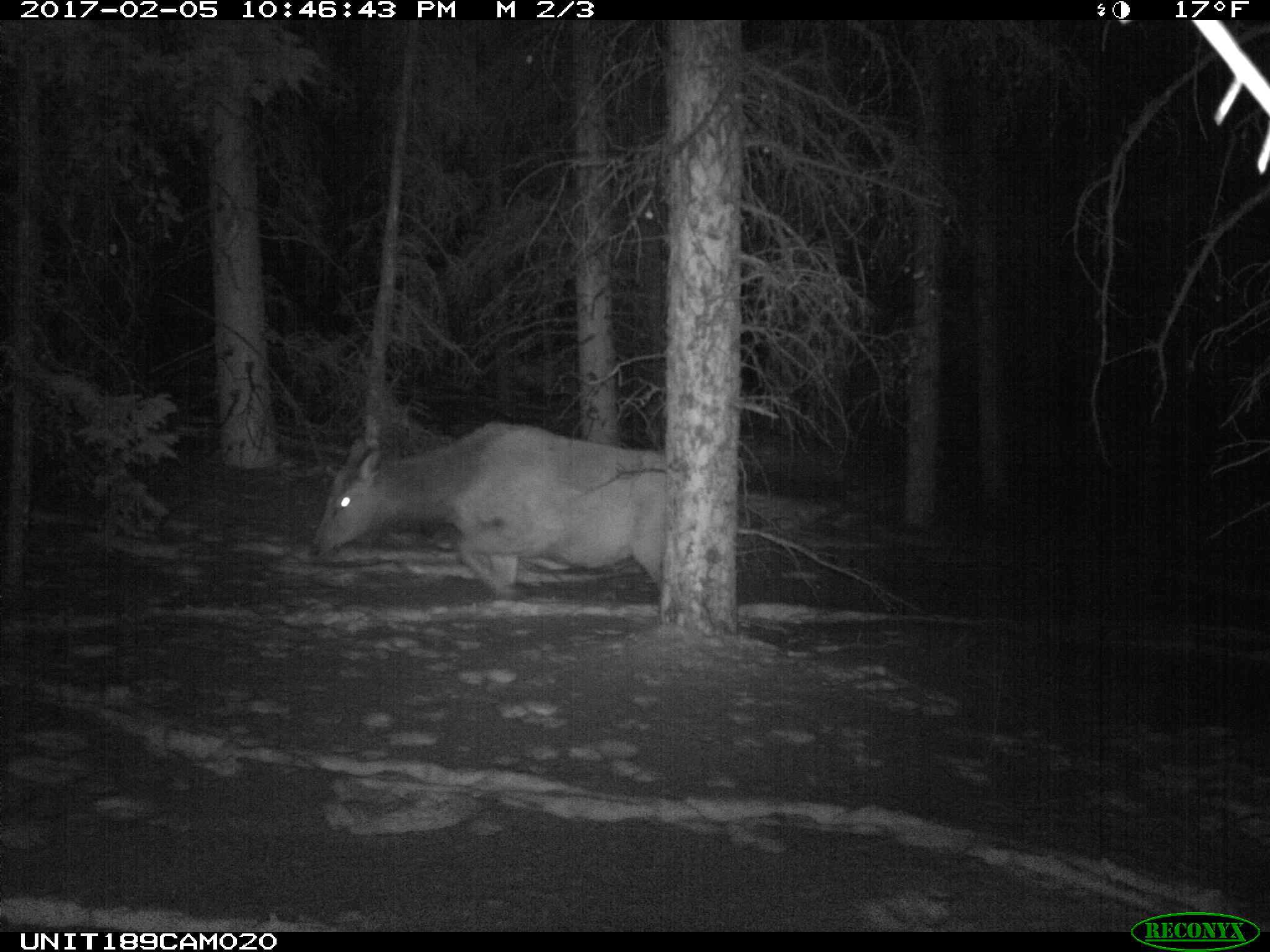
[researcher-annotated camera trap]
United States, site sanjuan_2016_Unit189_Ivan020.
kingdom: Animalia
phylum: Chordata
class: Mammalia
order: Artiodactyla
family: Cervidae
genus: Cervus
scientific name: Cervus elaphus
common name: red deer